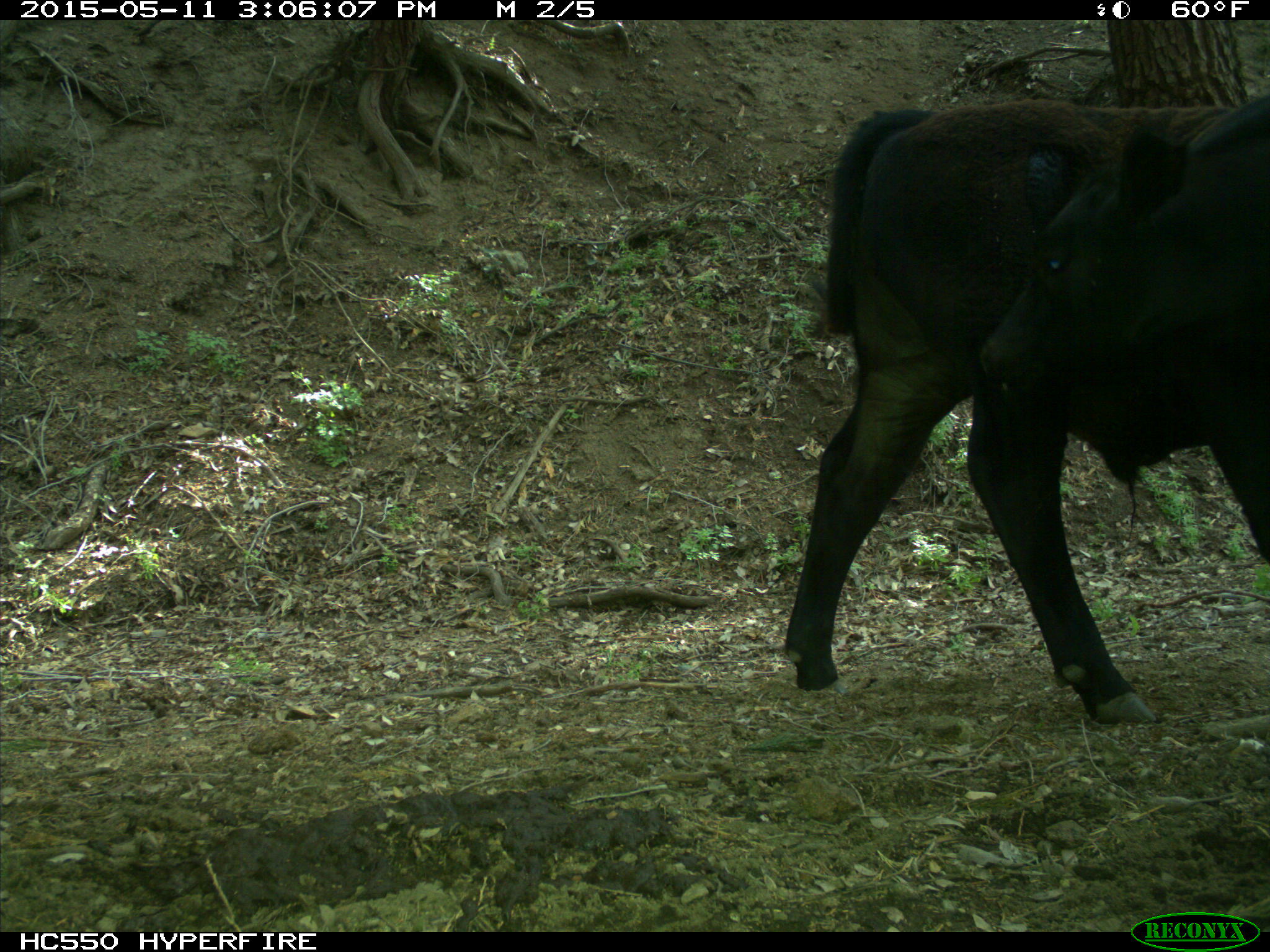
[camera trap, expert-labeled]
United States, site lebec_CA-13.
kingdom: Animalia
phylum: Chordata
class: Mammalia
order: Artiodactyla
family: Bovidae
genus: Bos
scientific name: Bos taurus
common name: domestic cow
Bos taurus (domestic cow).